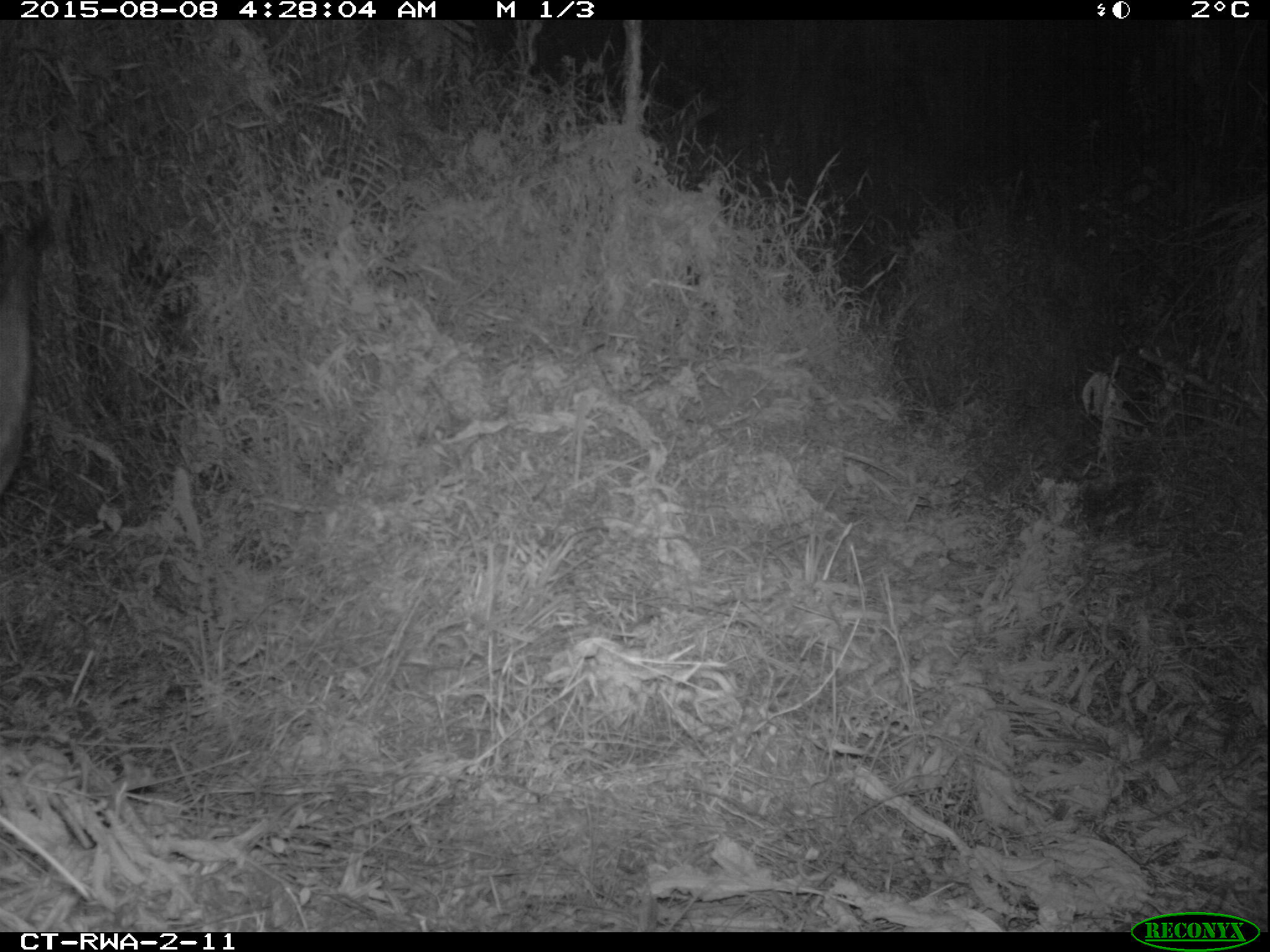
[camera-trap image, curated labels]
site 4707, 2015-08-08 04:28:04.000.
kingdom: Animalia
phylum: Chordata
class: Mammalia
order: Artiodactyla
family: Bovidae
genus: Tragelaphus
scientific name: Tragelaphus scriptus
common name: bushbuck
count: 1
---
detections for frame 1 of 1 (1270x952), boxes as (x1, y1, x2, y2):
tragelaphus scriptus: (0, 253, 38, 501)